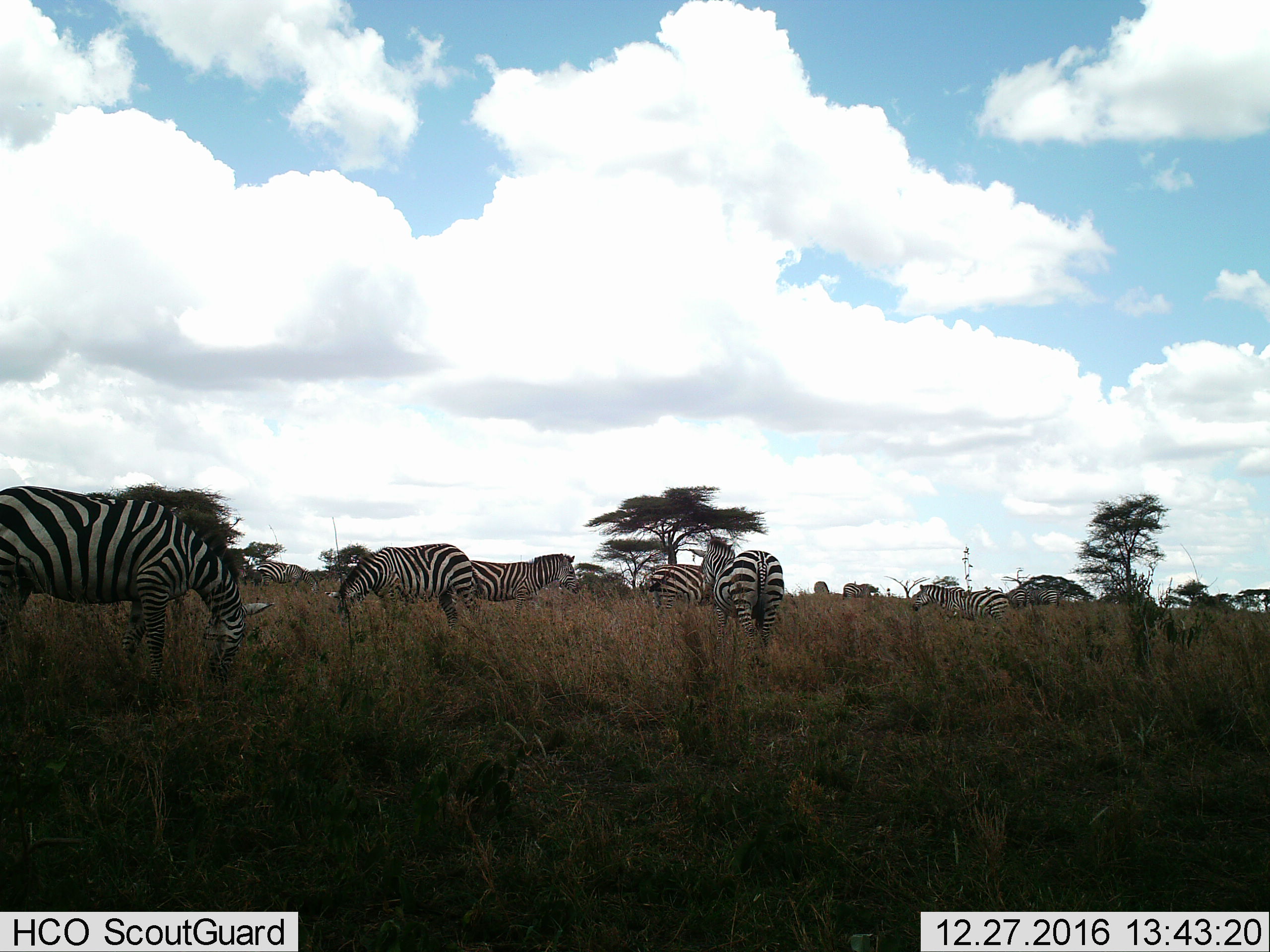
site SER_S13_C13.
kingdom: Animalia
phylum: Chordata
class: Mammalia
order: Perissodactyla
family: Equidae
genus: Equus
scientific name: Equus quagga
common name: plains zebra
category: zebraplains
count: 11-50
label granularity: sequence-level